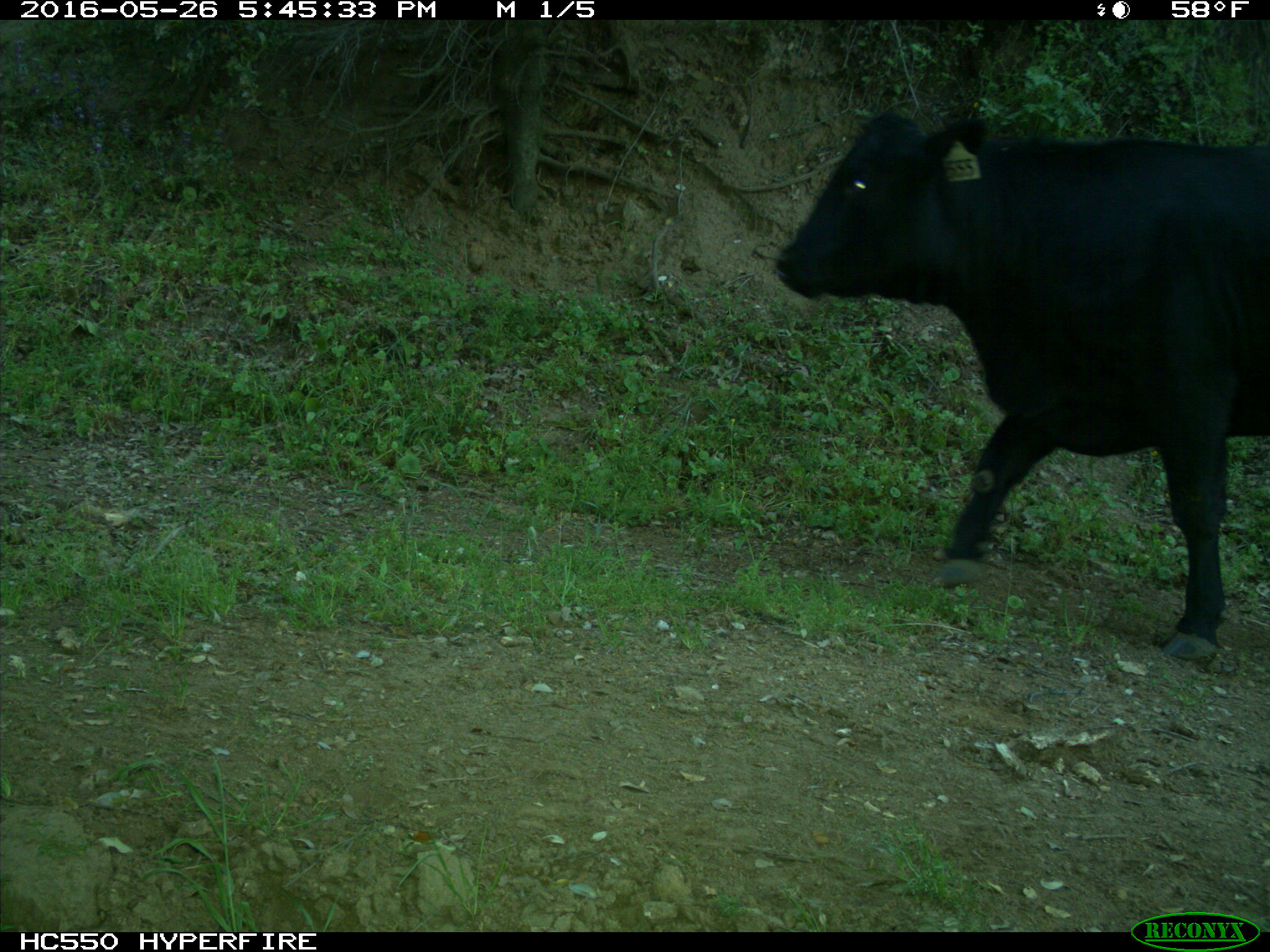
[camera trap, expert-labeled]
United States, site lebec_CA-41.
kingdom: Animalia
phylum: Chordata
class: Mammalia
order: Artiodactyla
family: Bovidae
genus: Bos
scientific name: Bos taurus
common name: domestic cow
Bos taurus (domestic cow).